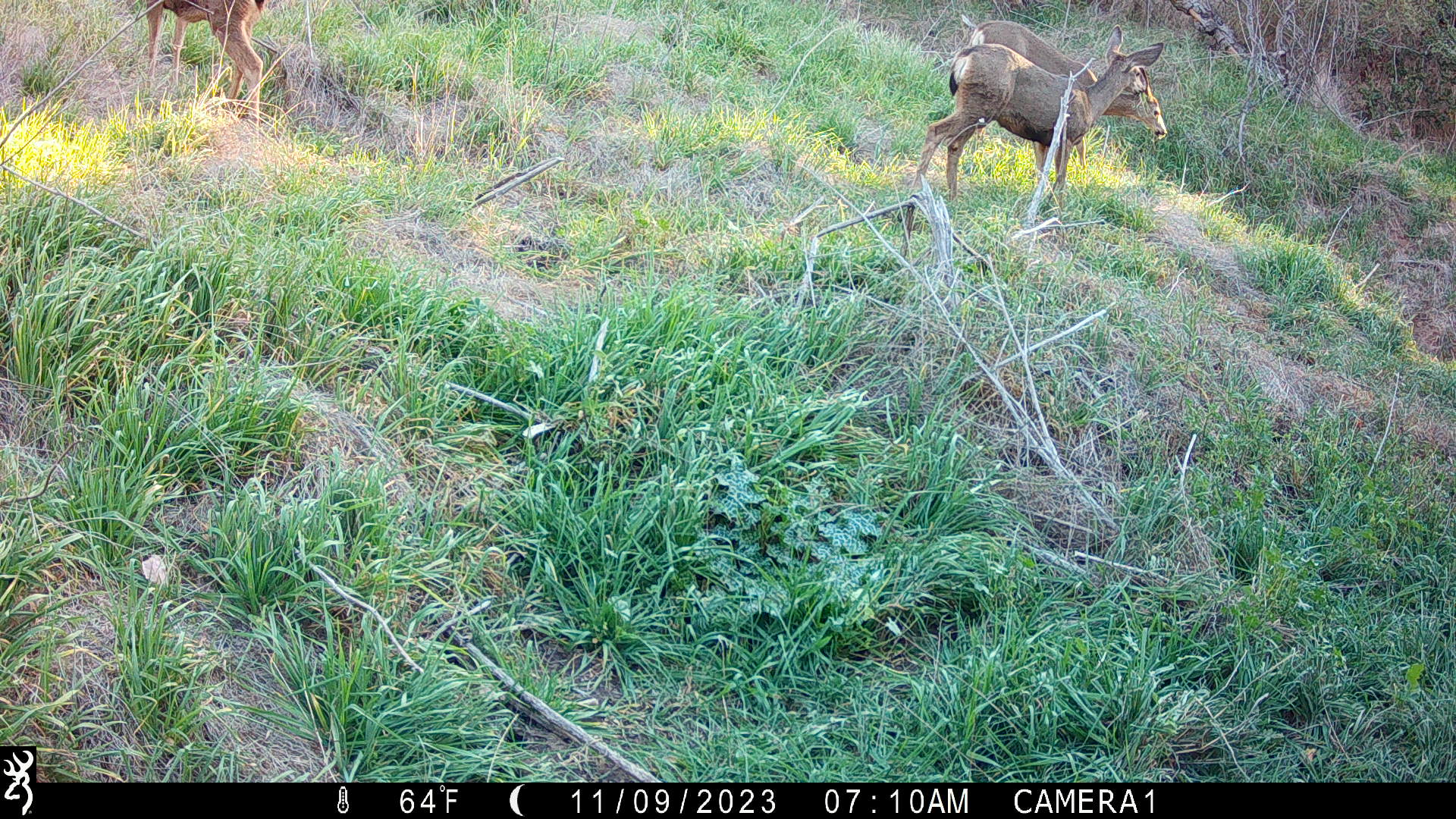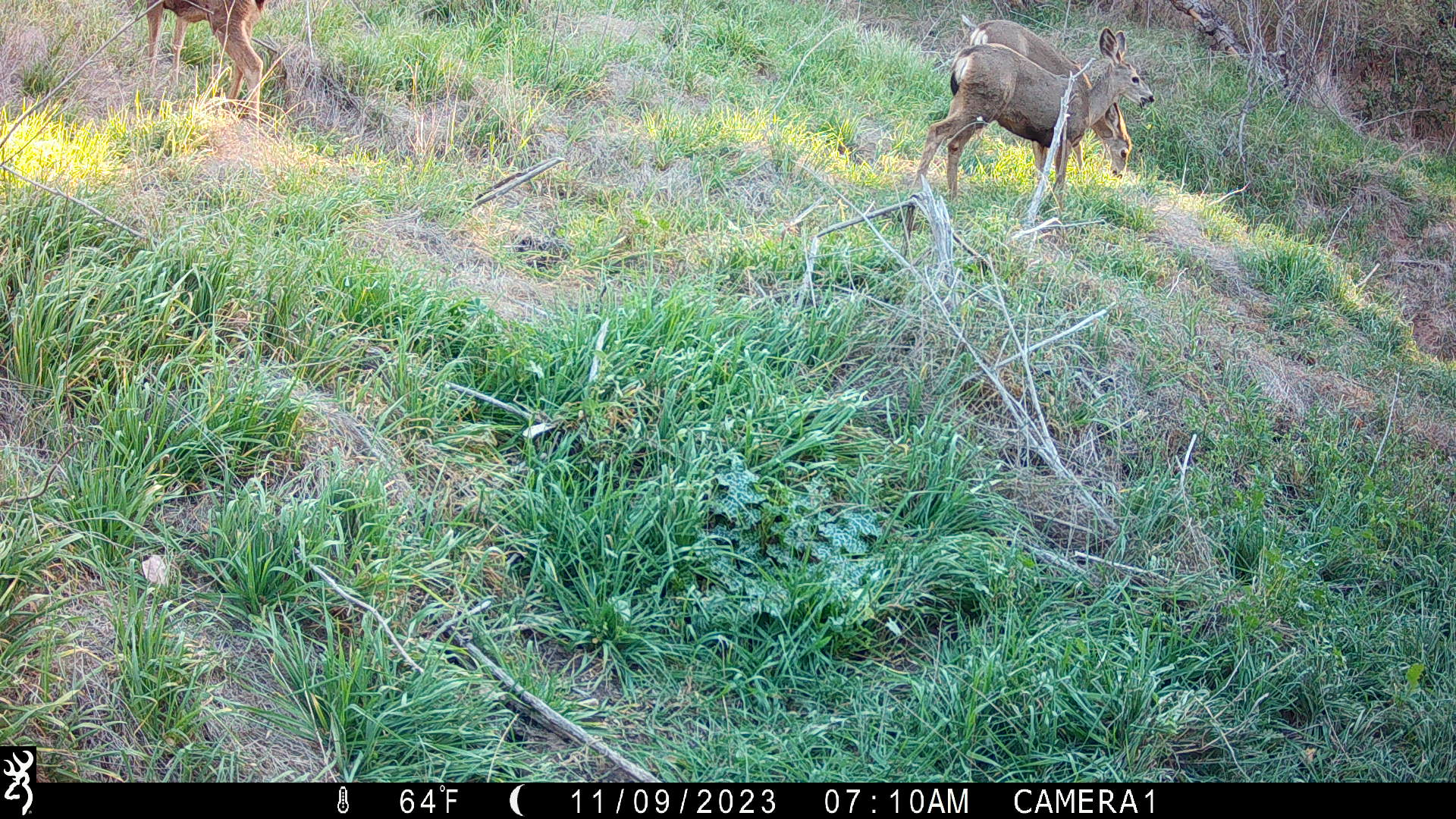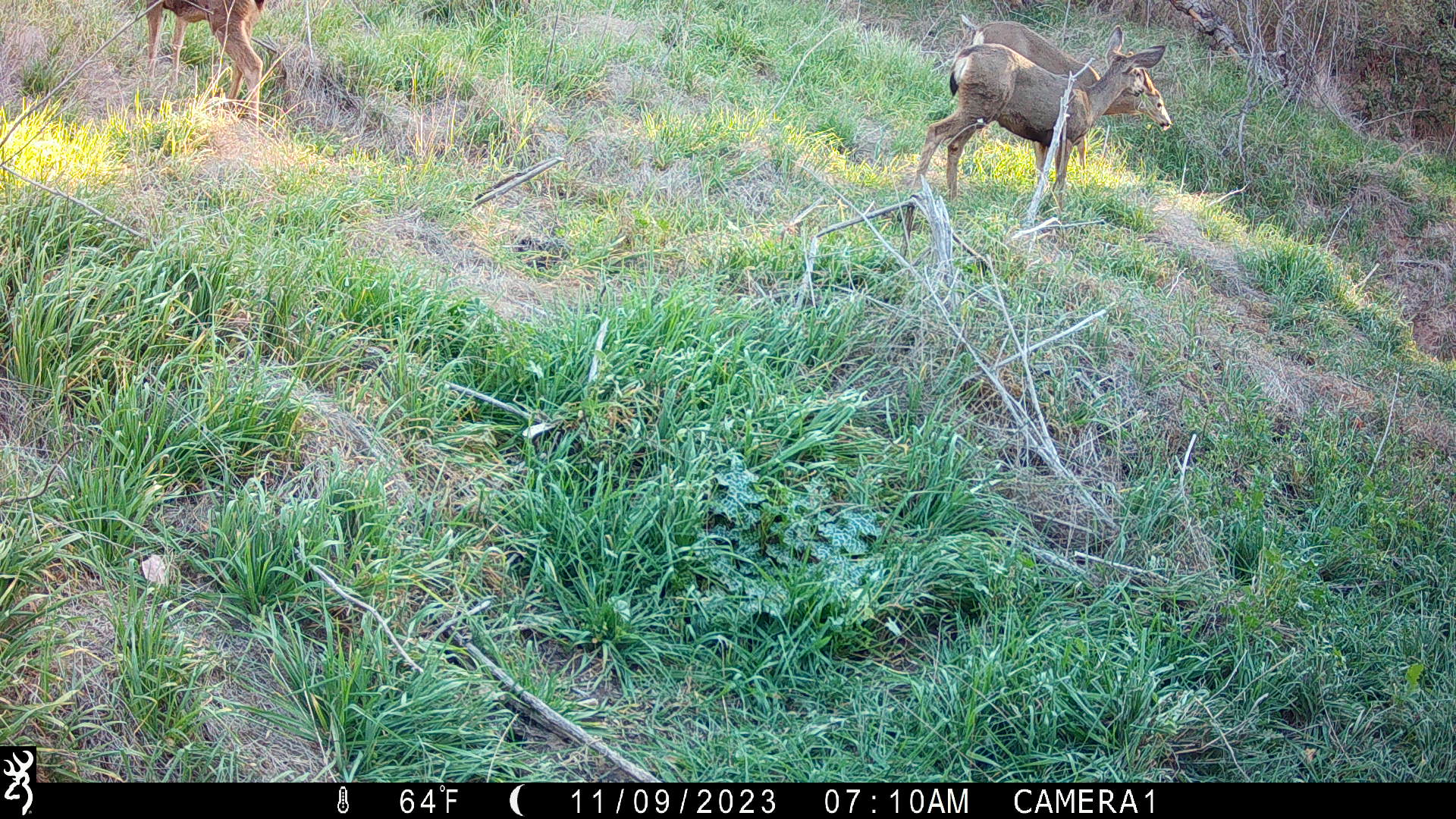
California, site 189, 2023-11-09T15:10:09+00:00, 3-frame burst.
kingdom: Animalia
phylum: Chordata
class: Mammalia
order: Artiodactyla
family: Cervidae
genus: Odocoileus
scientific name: Odocoileus hemionus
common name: mule deer